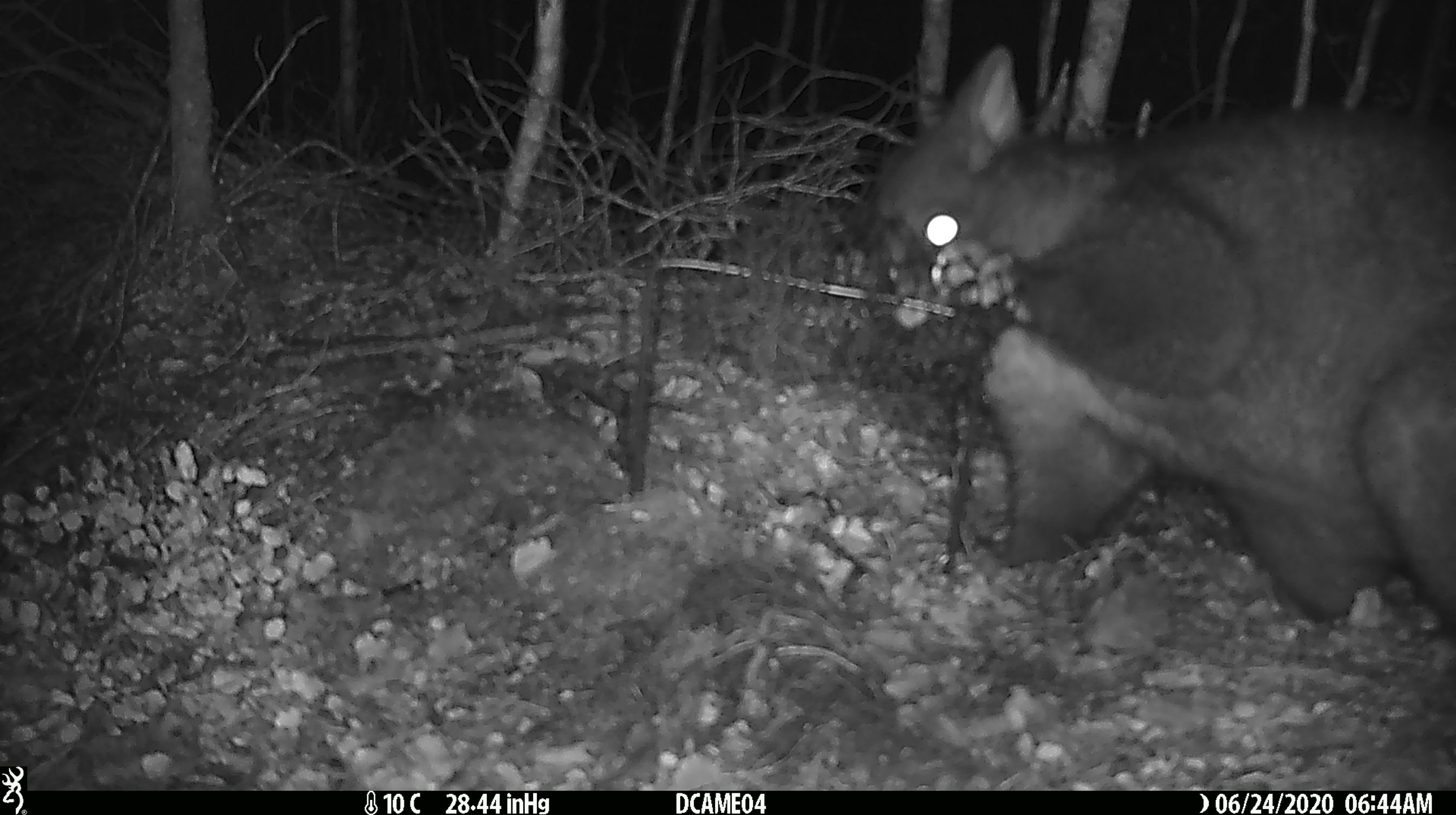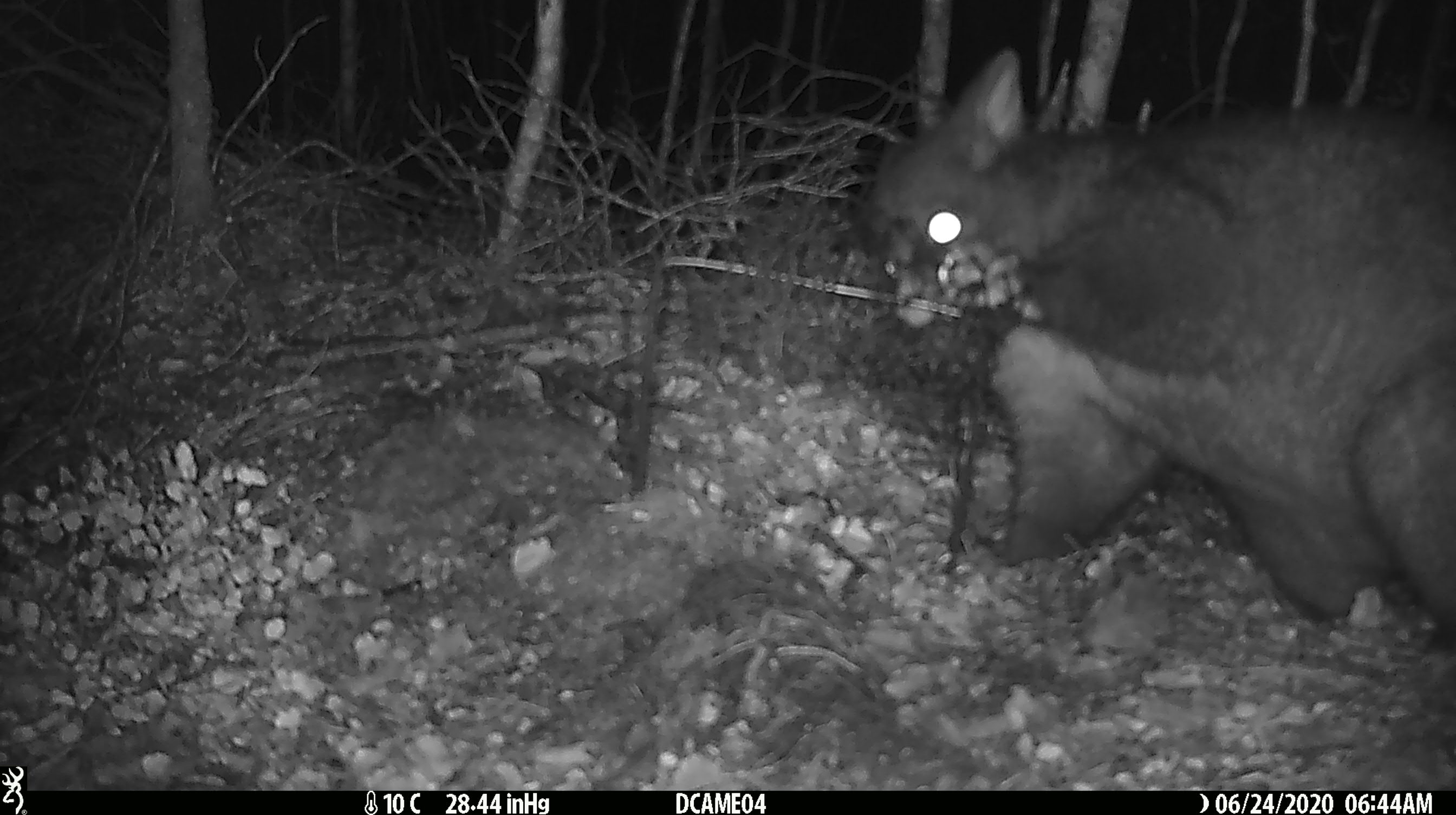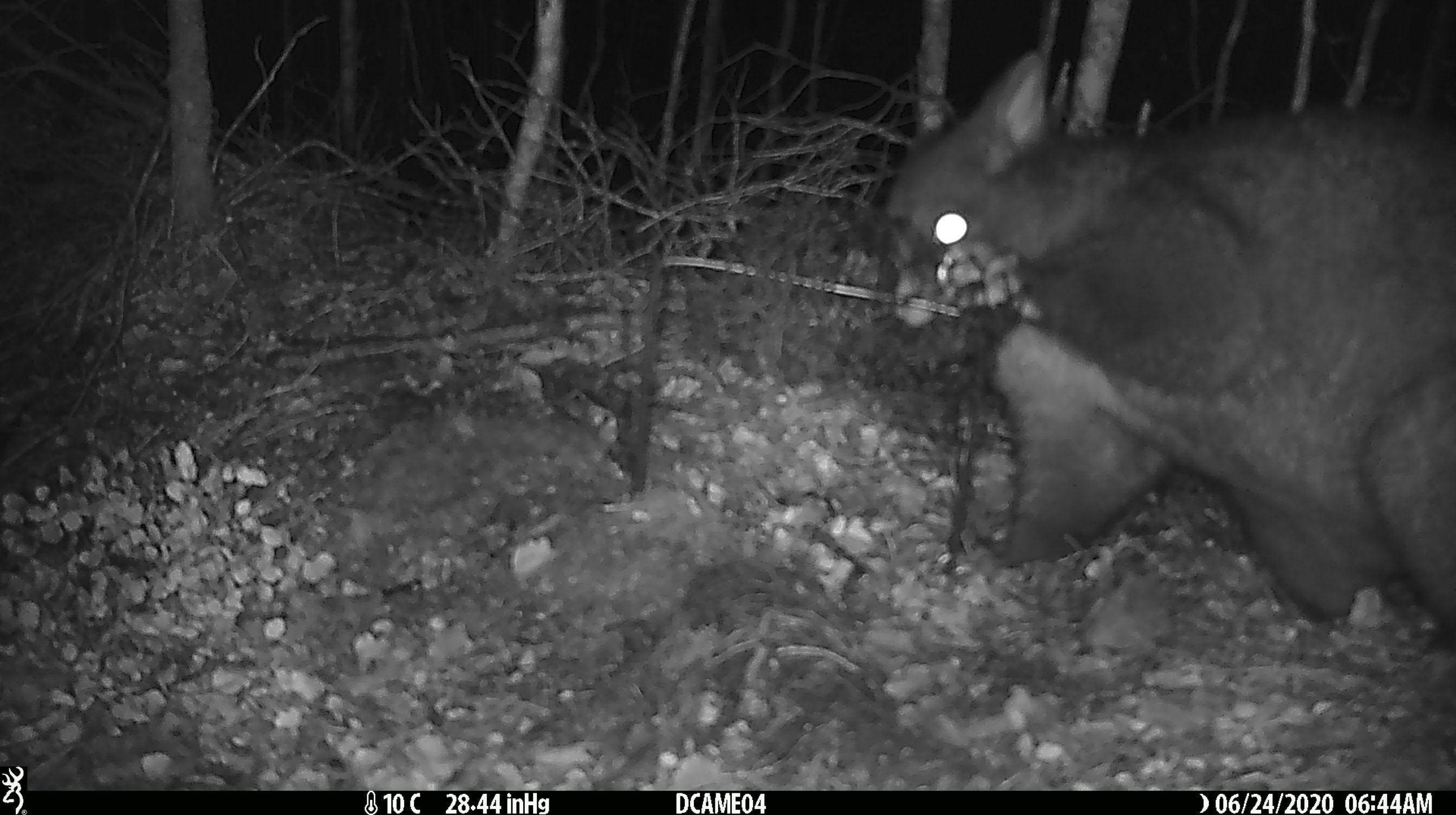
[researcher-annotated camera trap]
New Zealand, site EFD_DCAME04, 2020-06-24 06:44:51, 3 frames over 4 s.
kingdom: Animalia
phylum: Chordata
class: Mammalia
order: Diprotodontia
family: Phalangeridae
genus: Trichosurus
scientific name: Trichosurus vulpecula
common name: common brushtail possum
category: possum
Possum (common brushtail possum) (Trichosurus vulpecula).